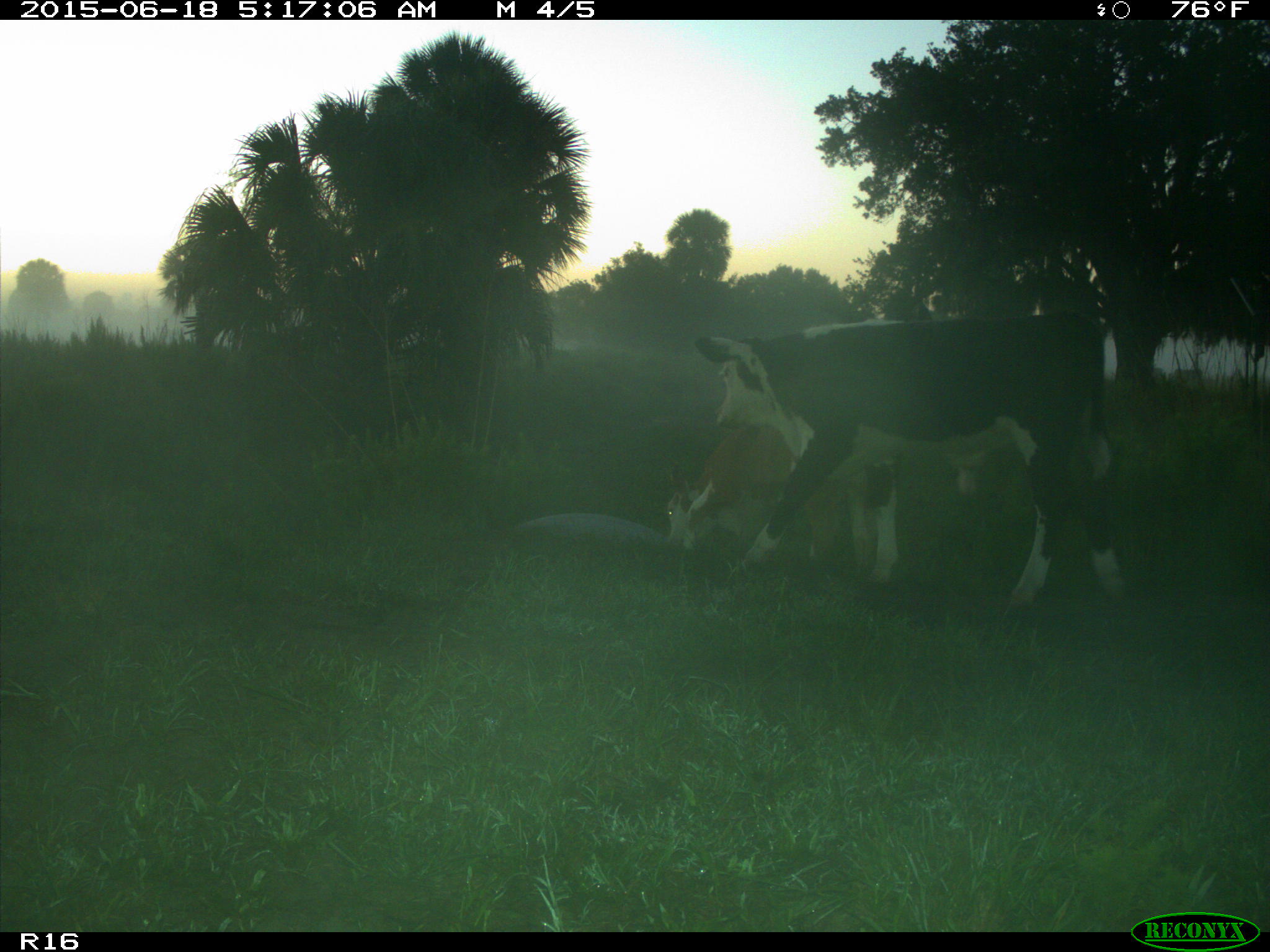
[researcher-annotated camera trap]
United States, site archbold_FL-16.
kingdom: Animalia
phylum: Chordata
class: Mammalia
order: Artiodactyla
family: Bovidae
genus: Bos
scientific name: Bos taurus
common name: domestic cow